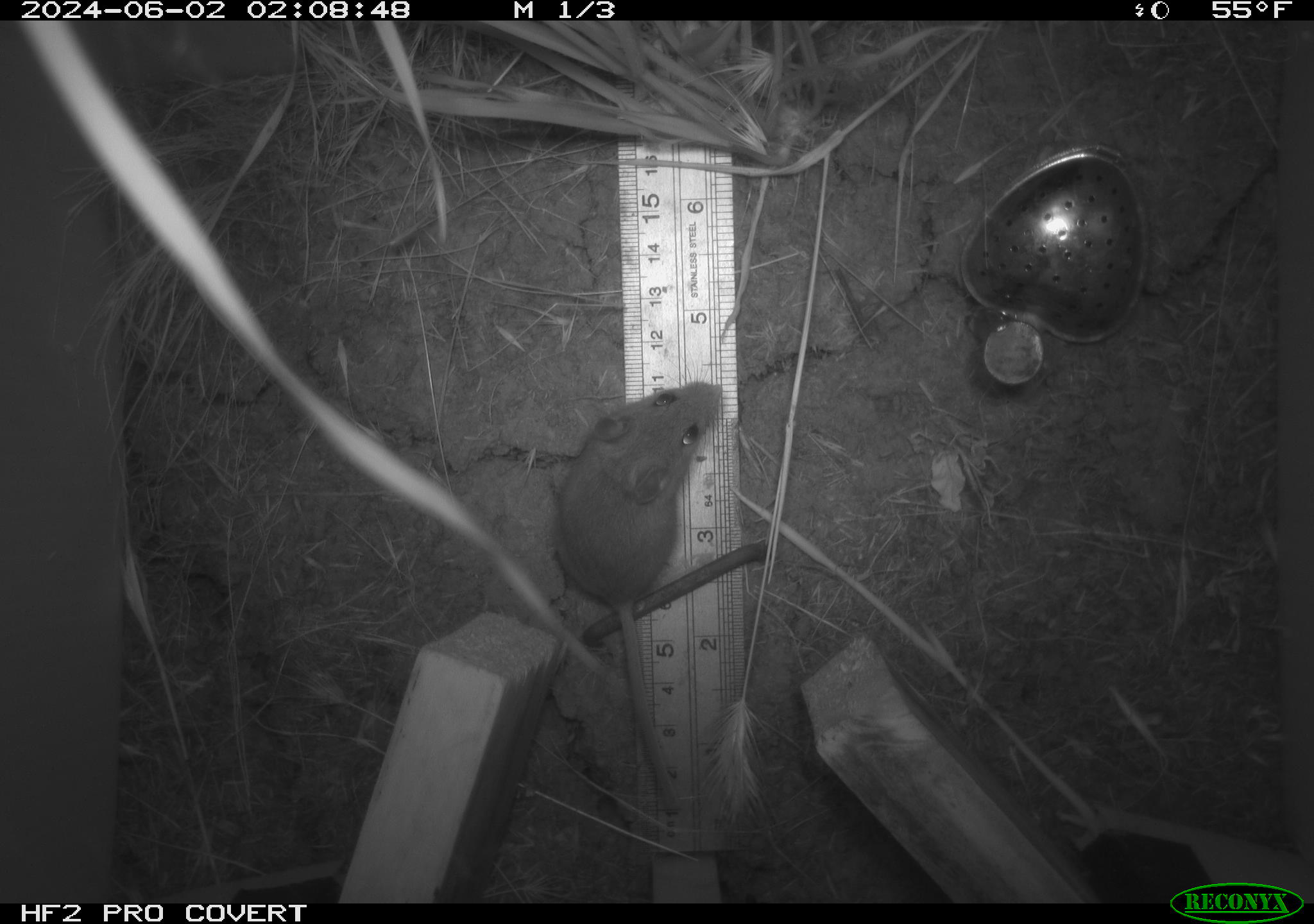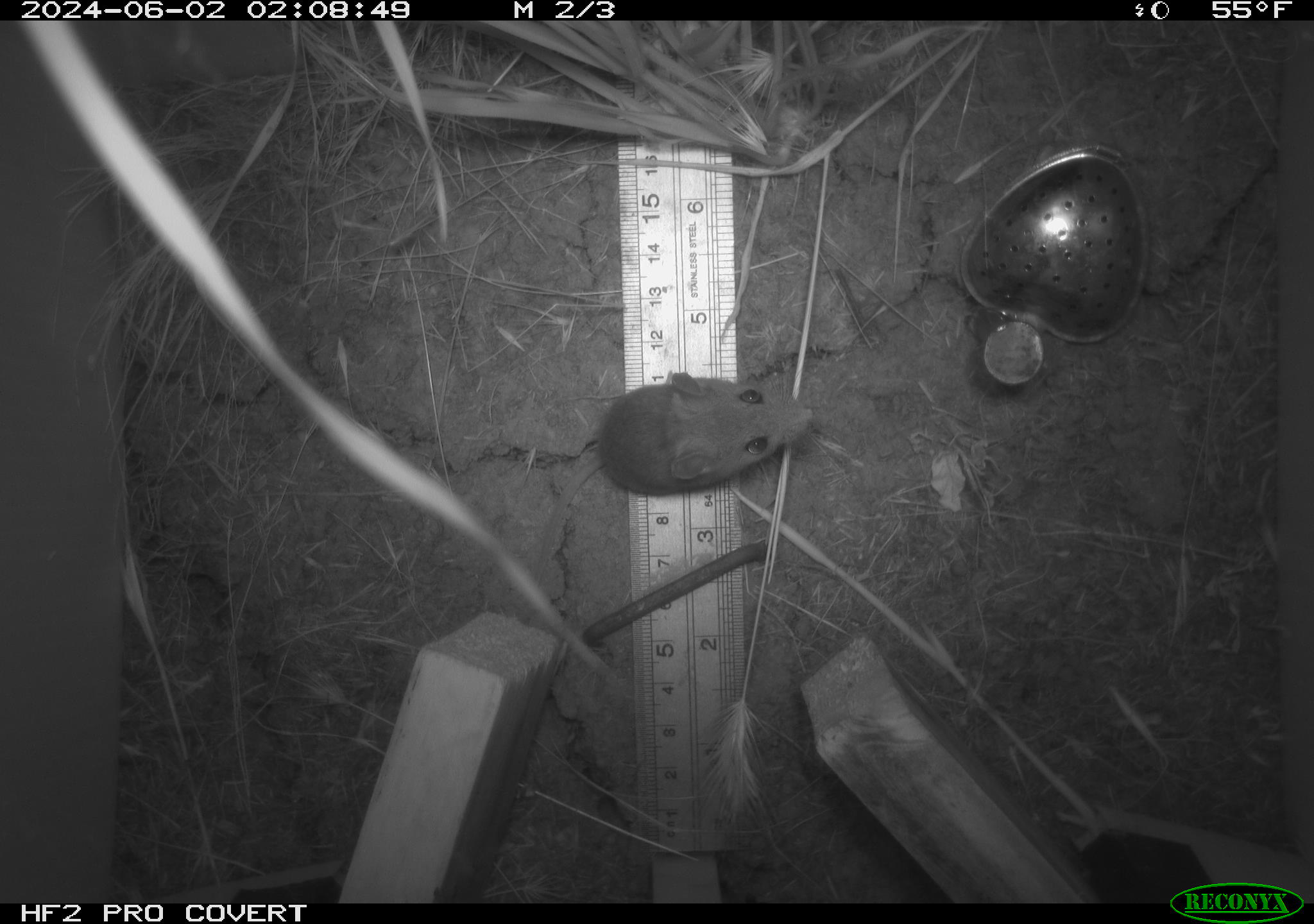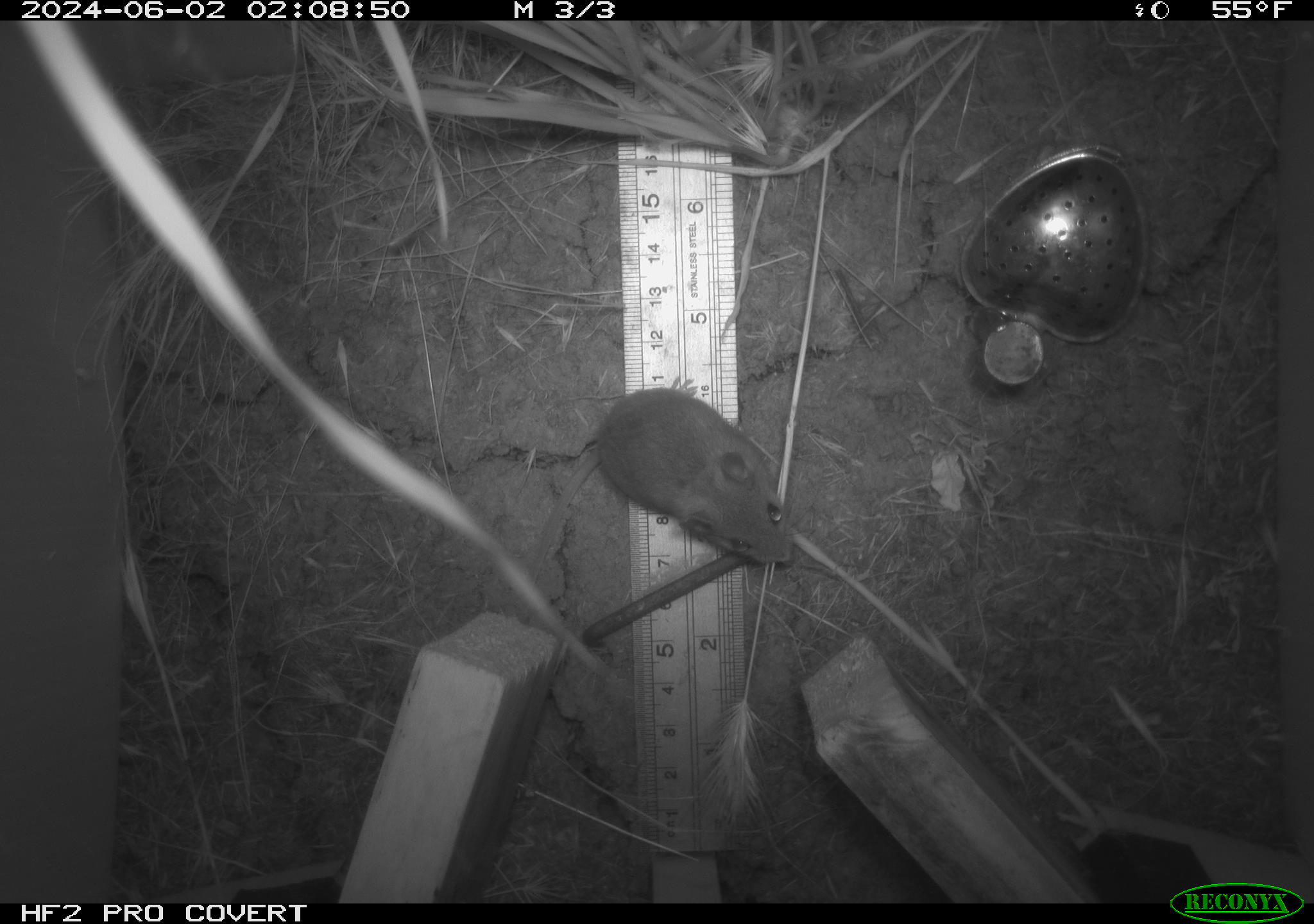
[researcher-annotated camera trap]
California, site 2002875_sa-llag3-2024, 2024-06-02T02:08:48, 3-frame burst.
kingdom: Animalia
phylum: Chordata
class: Mammalia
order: Rodentia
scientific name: Rodentia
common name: rodent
Rodent (Rodentia).